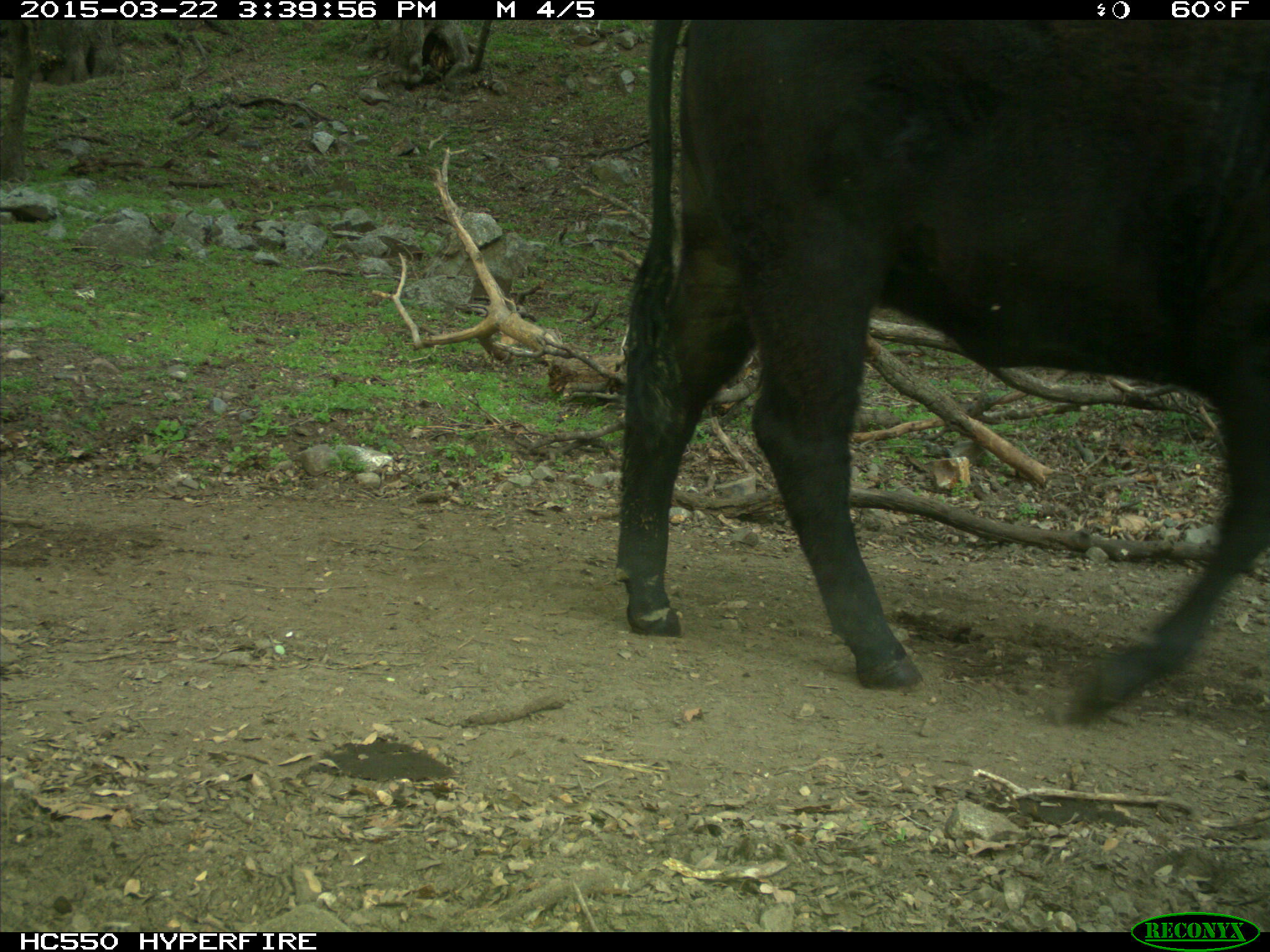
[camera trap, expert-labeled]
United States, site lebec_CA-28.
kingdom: Animalia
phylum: Chordata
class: Mammalia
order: Artiodactyla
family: Bovidae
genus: Bos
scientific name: Bos taurus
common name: domestic cow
Bos taurus (domestic cow).